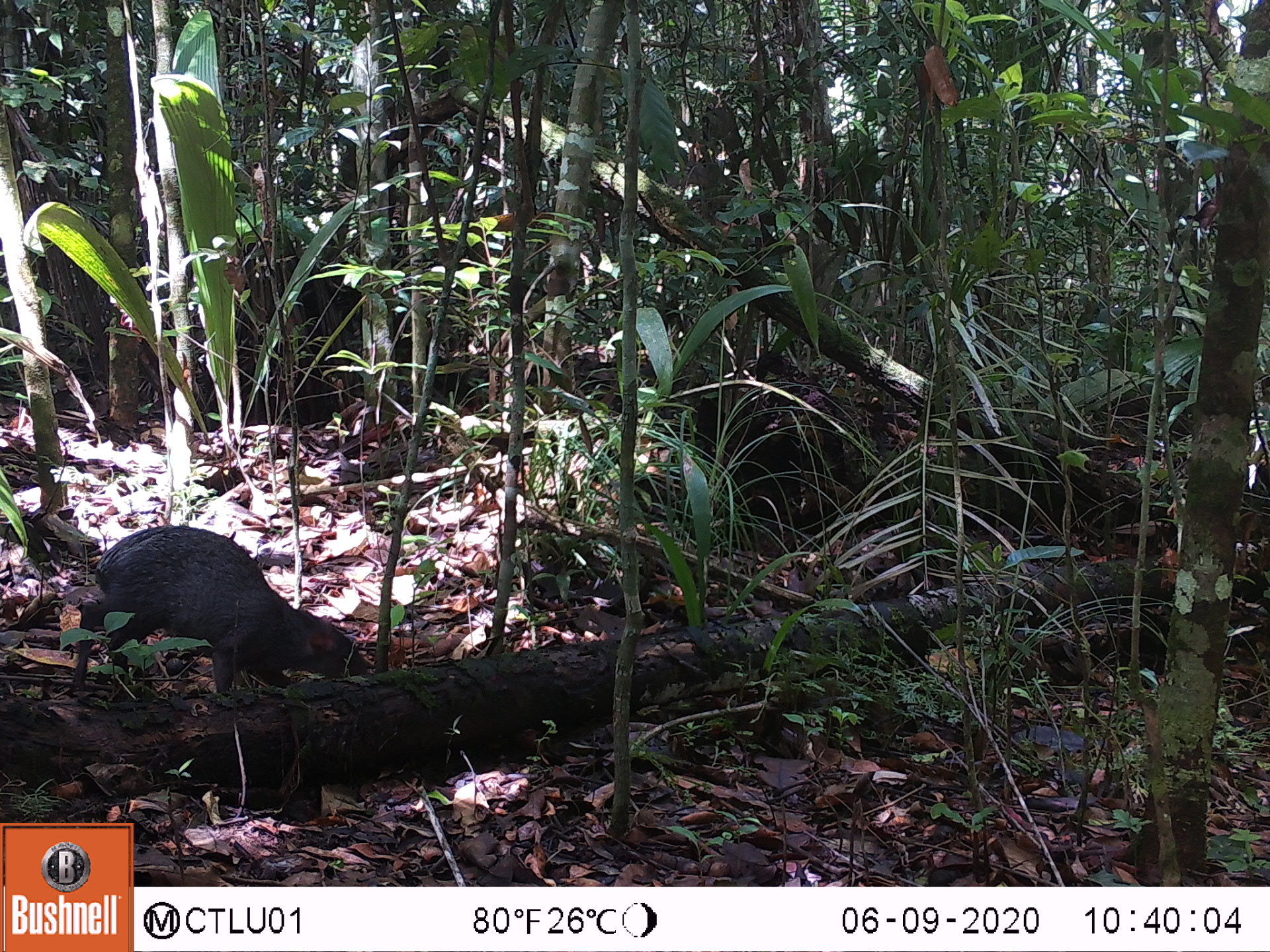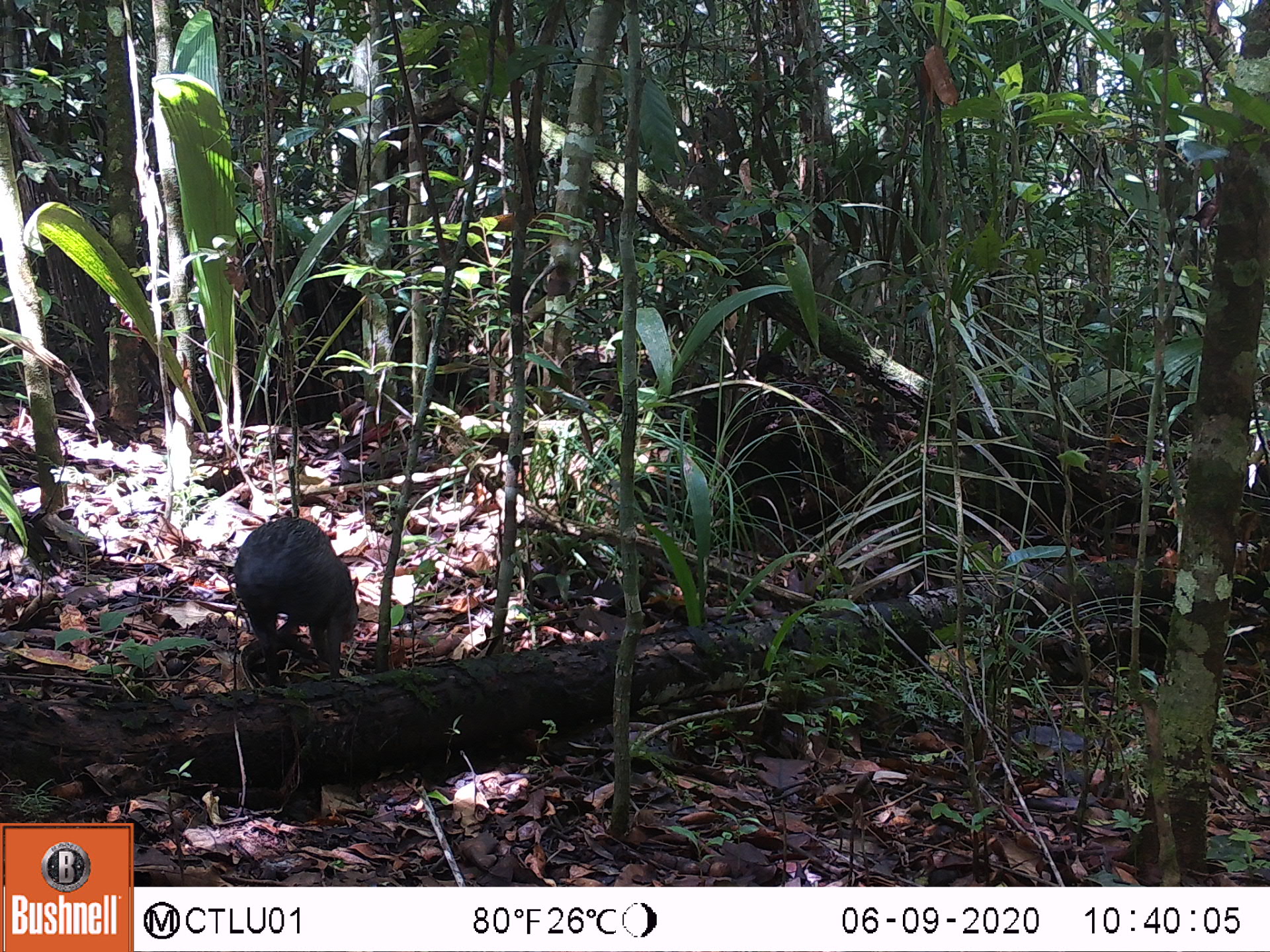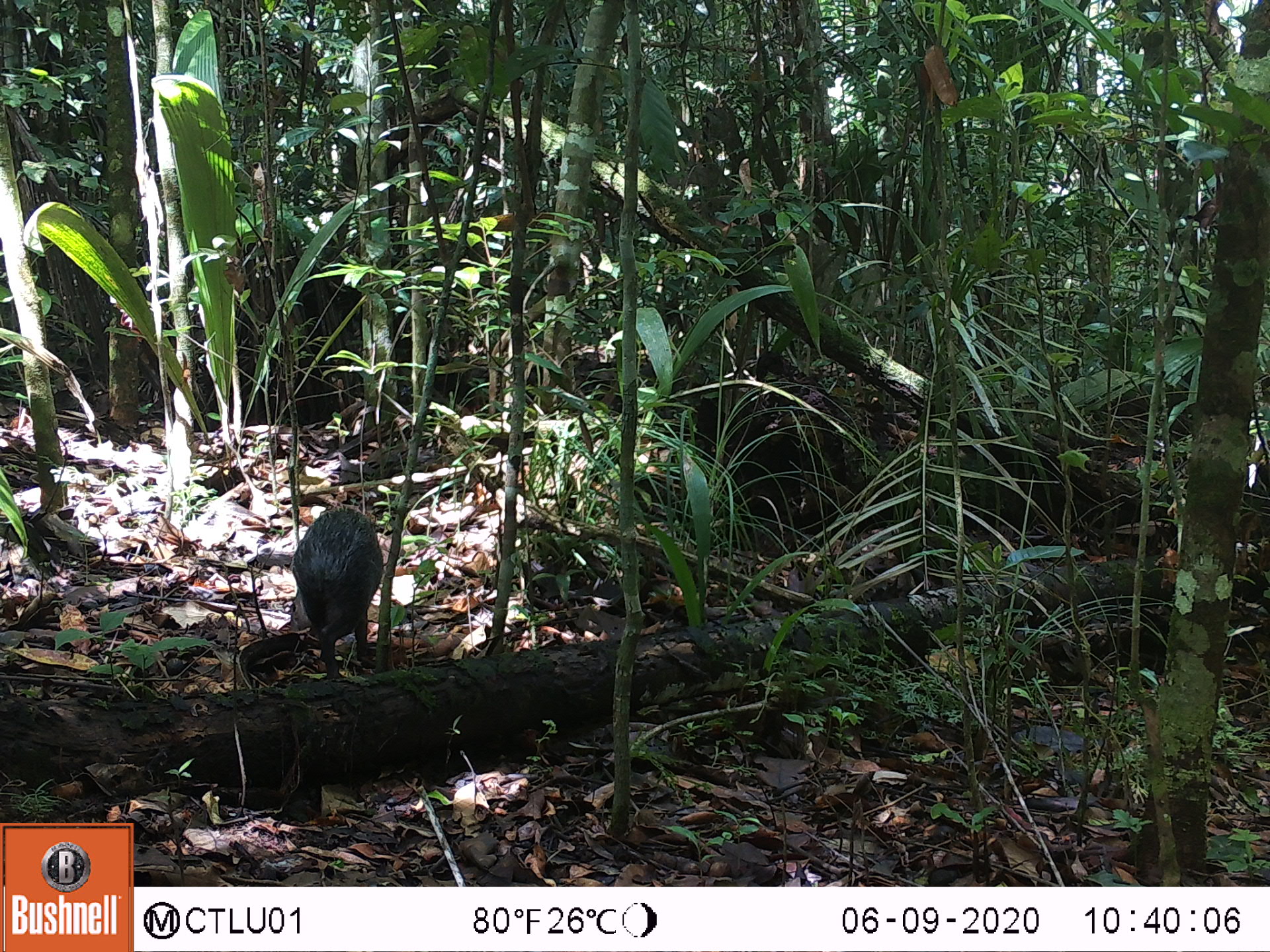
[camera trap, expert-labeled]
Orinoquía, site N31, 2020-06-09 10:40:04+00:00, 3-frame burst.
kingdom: Animalia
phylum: Chordata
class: Mammalia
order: Rodentia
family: Dasyproctidae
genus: Dasyprocta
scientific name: Dasyprocta fuliginosa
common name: black agouti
Black agouti (Dasyprocta fuliginosa).